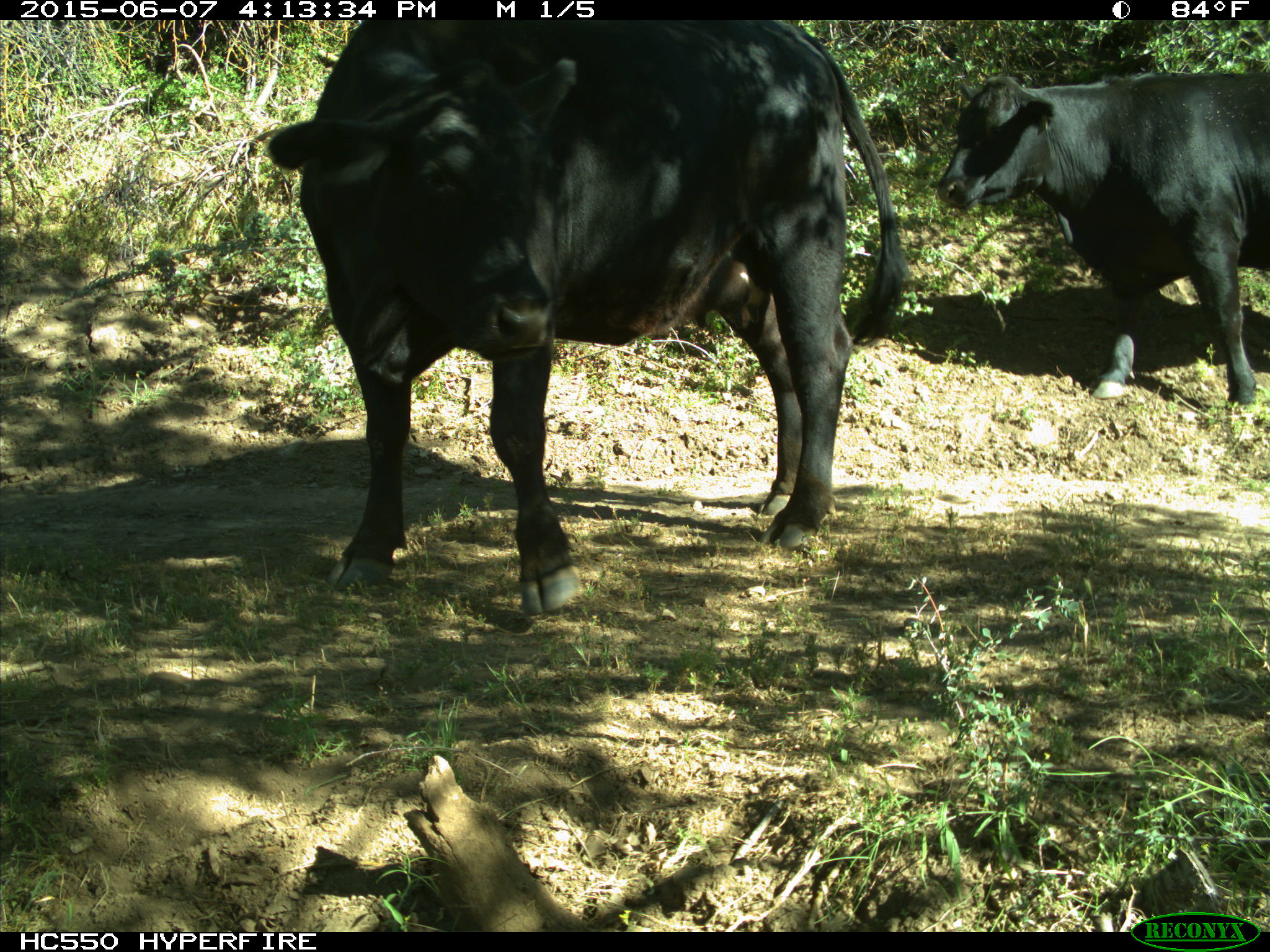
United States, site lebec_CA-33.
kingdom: Animalia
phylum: Chordata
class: Mammalia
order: Artiodactyla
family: Bovidae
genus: Bos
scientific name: Bos taurus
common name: domestic cow